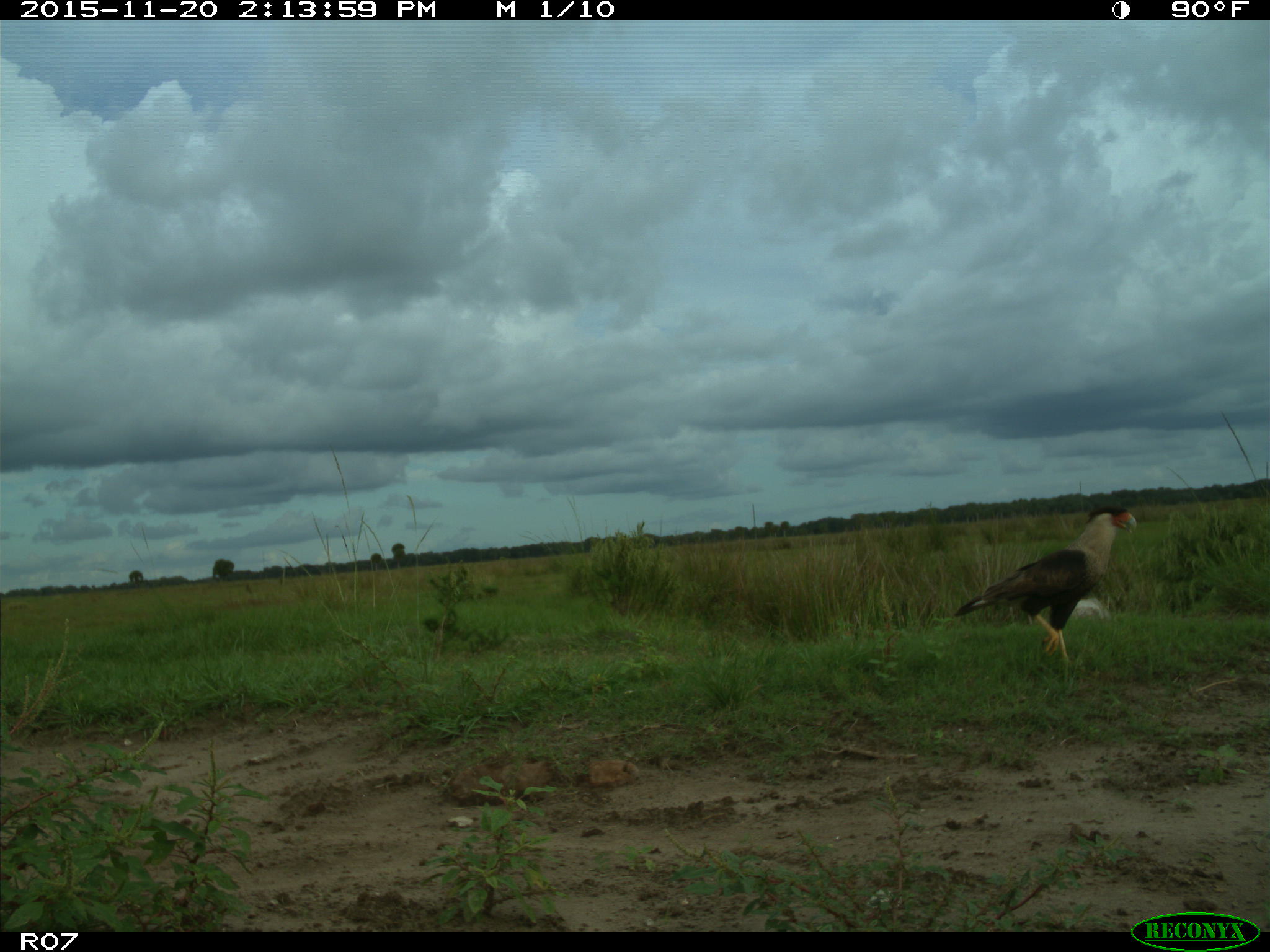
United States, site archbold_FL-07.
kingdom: Animalia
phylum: Chordata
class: Aves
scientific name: Aves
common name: birds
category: unidentified bird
Unidentified bird (birds) (Aves).